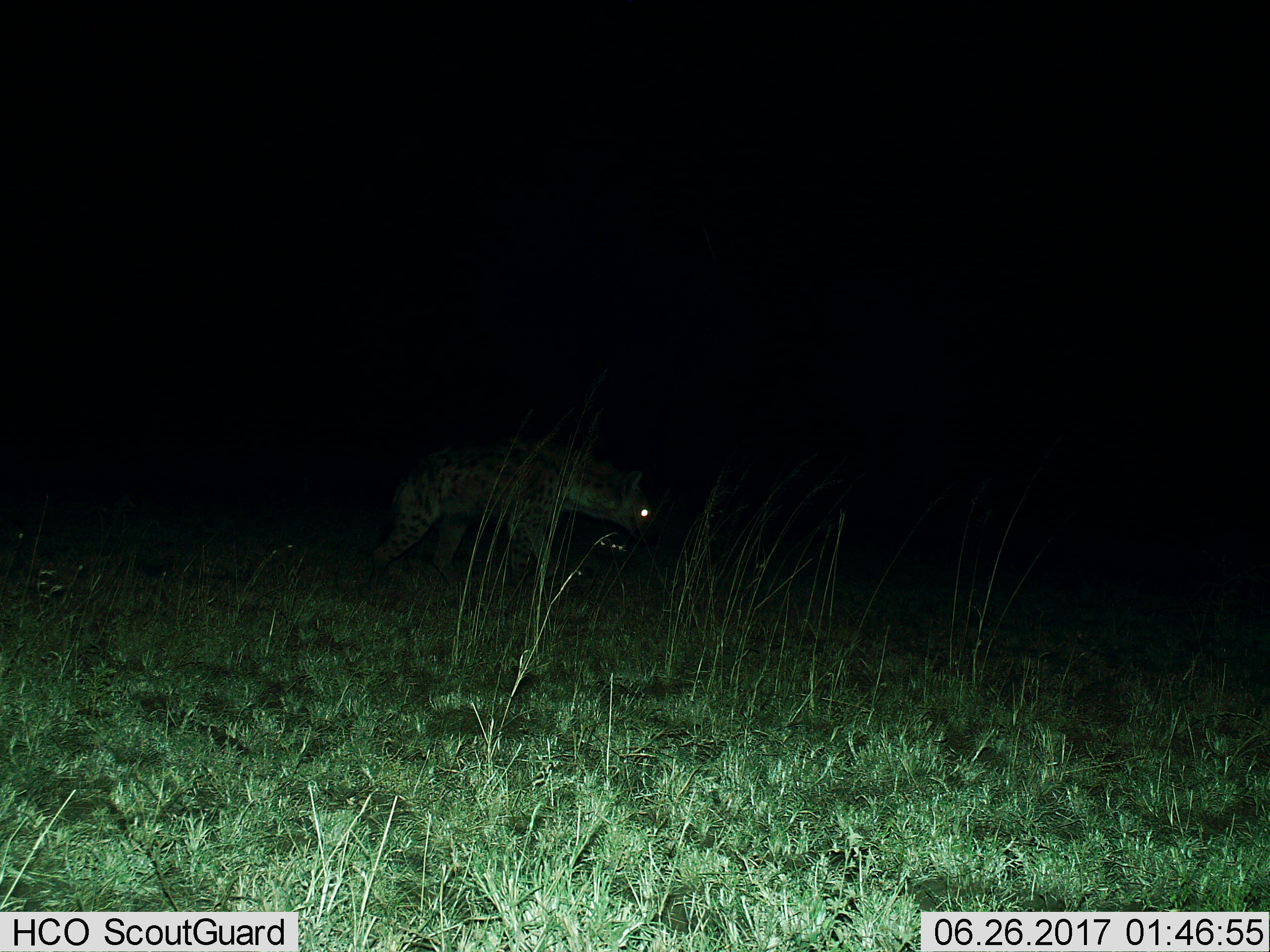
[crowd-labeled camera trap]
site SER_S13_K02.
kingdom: Animalia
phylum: Chordata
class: Mammalia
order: Carnivora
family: Hyaenidae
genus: Crocuta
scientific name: Crocuta crocuta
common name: spotted hyena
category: hyenaspotted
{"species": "hyenaspotted (spotted hyena) (Crocuta crocuta)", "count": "1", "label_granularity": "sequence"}